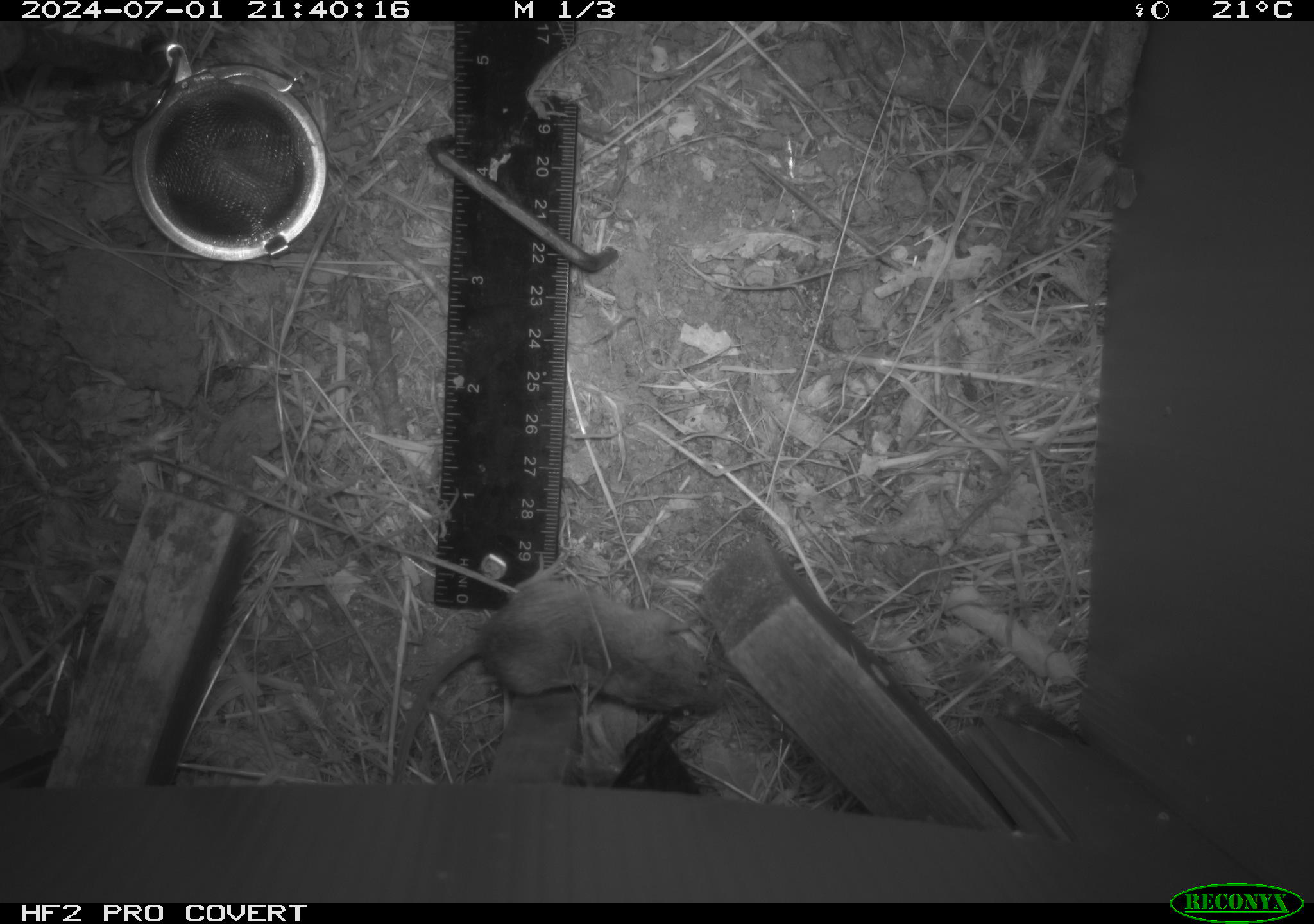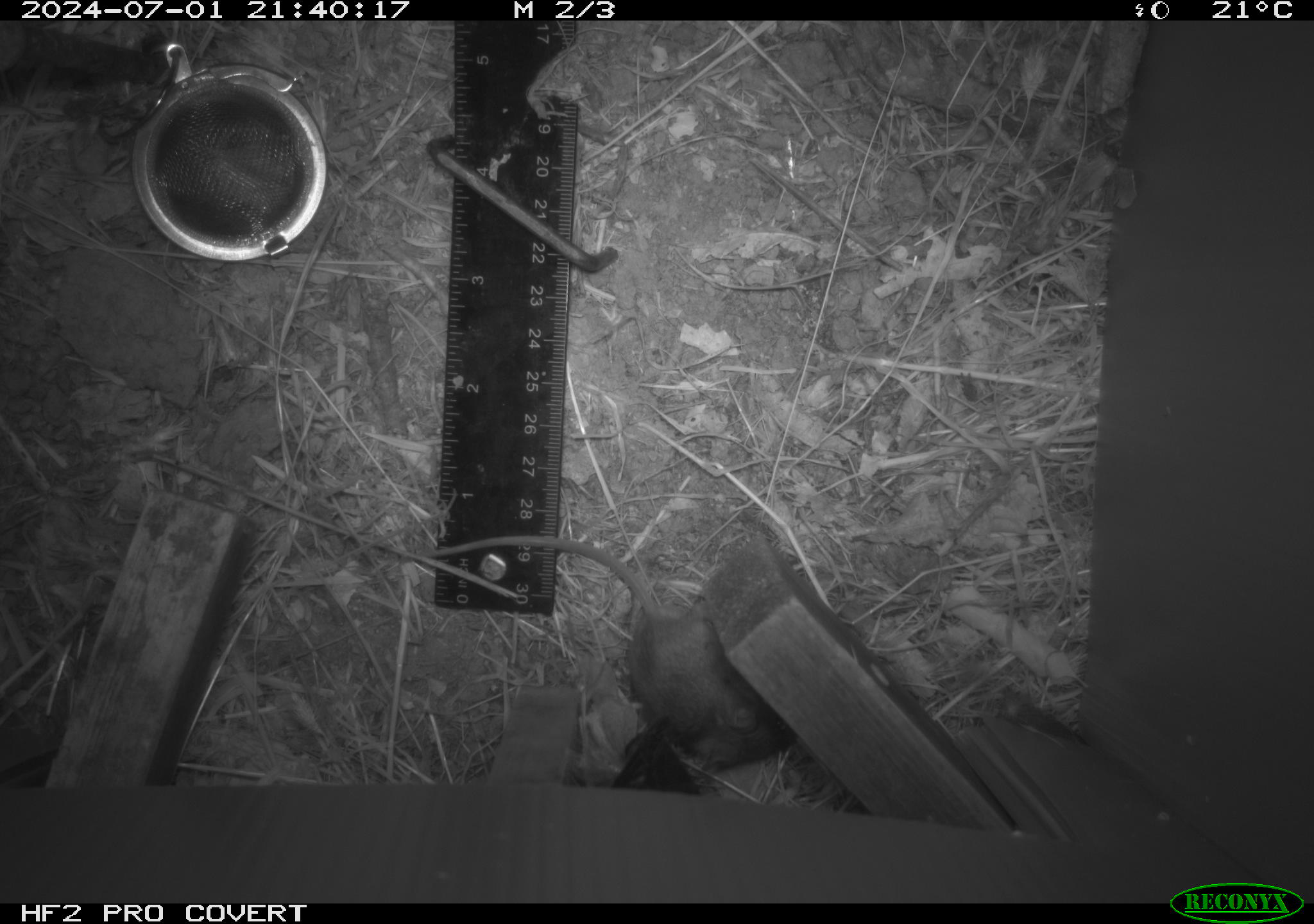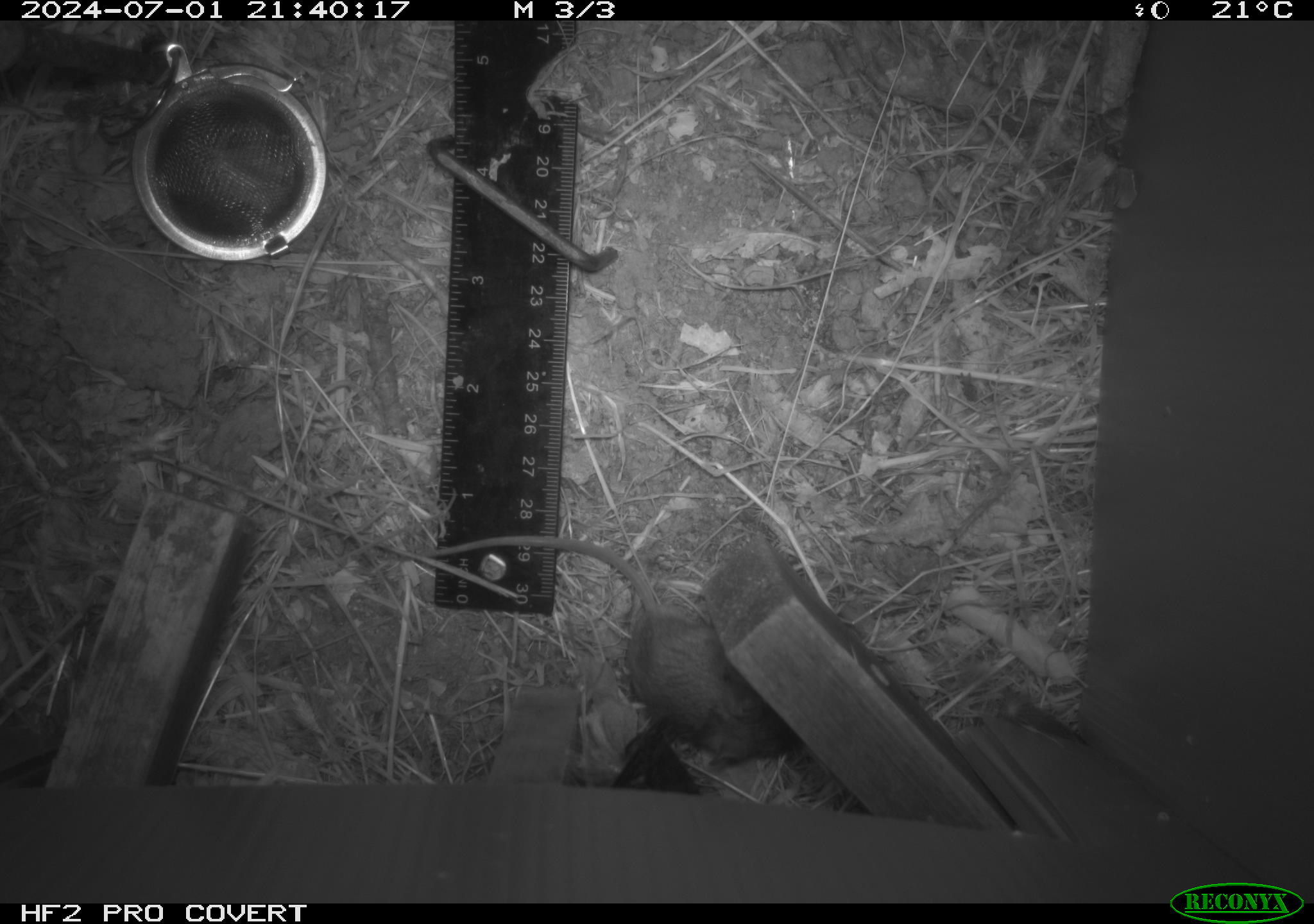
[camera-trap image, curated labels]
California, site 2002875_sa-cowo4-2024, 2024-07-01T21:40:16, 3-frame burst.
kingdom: Animalia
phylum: Chordata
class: Mammalia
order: Rodentia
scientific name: Rodentia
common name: mouse species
Mouse species (Rodentia).